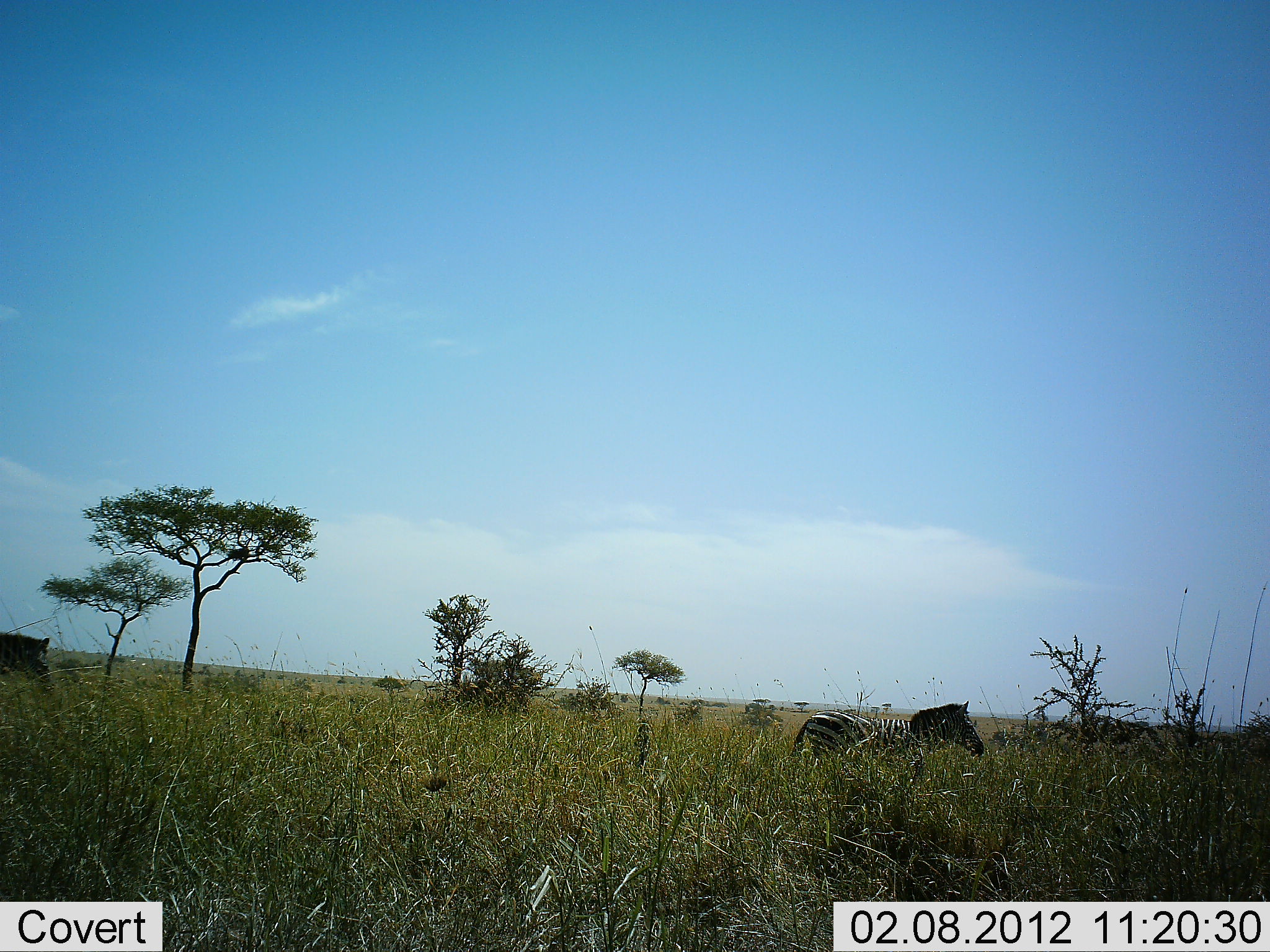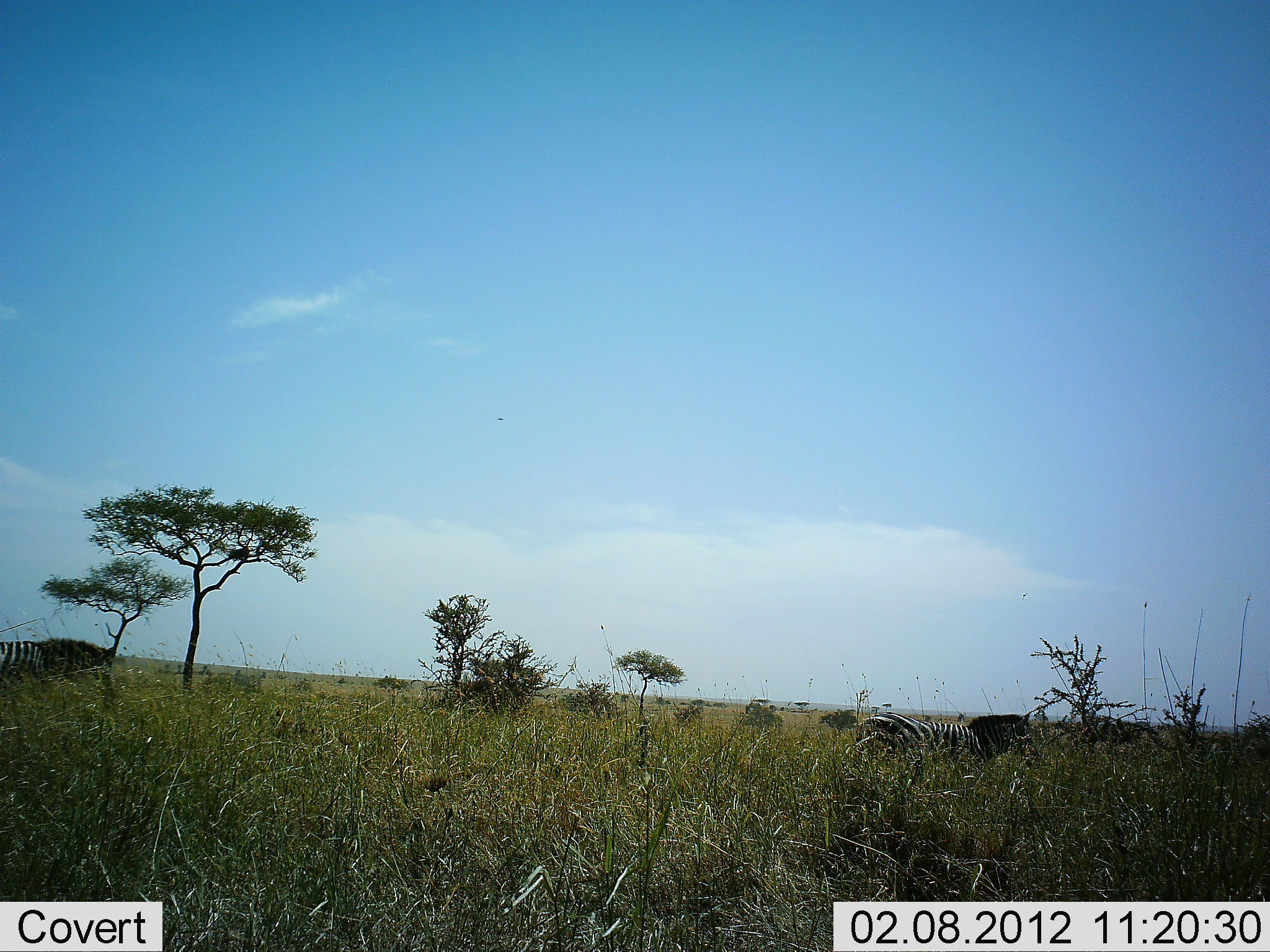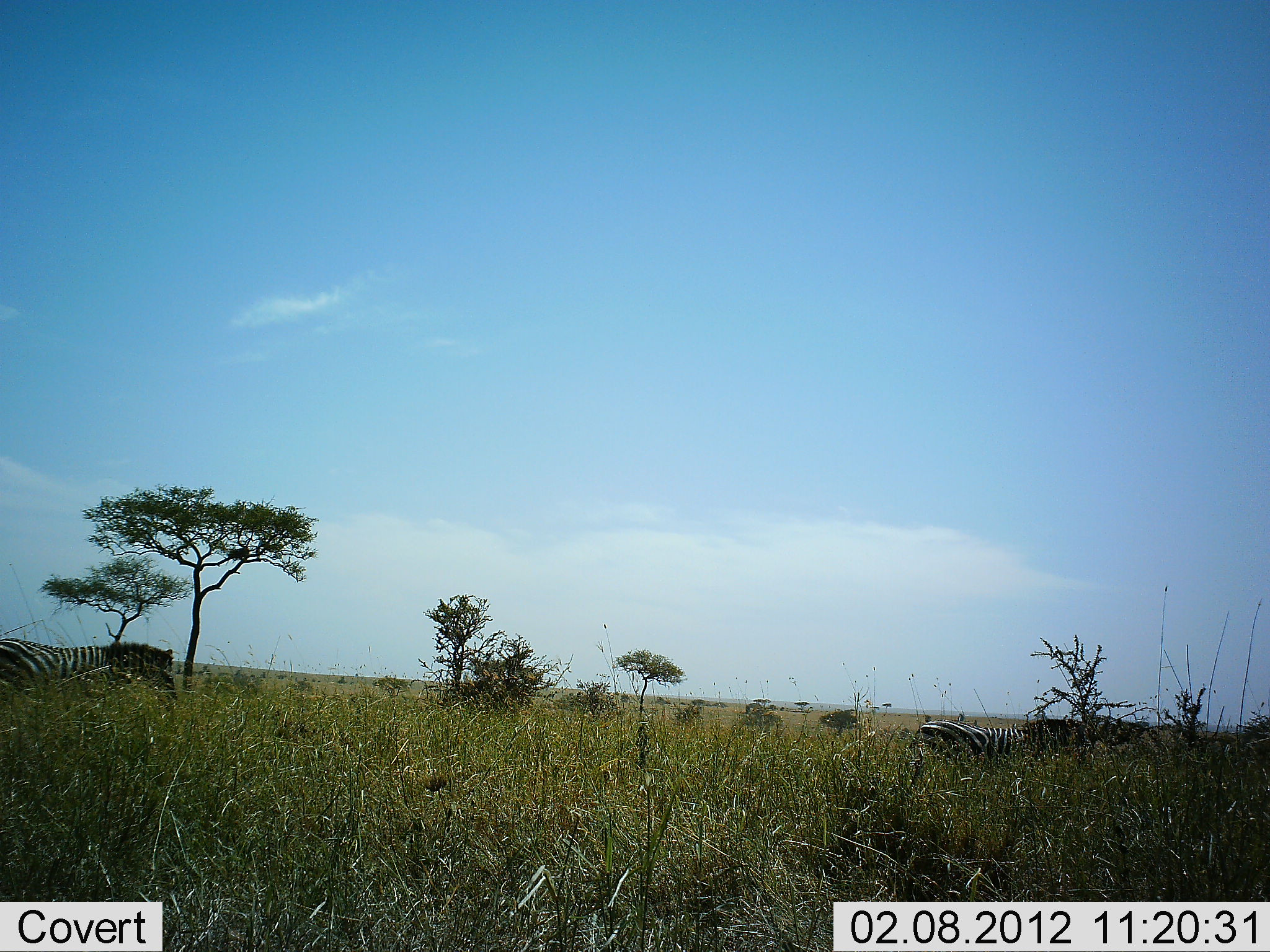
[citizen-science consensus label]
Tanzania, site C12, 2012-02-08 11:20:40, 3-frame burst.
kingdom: Animalia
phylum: Chordata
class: Mammalia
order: Perissodactyla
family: Equidae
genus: Equus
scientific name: Equus quagga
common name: plains zebra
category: zebra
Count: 2.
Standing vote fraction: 5%.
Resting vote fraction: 0%.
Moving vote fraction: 95%.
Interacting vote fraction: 0%.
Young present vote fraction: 0%.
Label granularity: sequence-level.